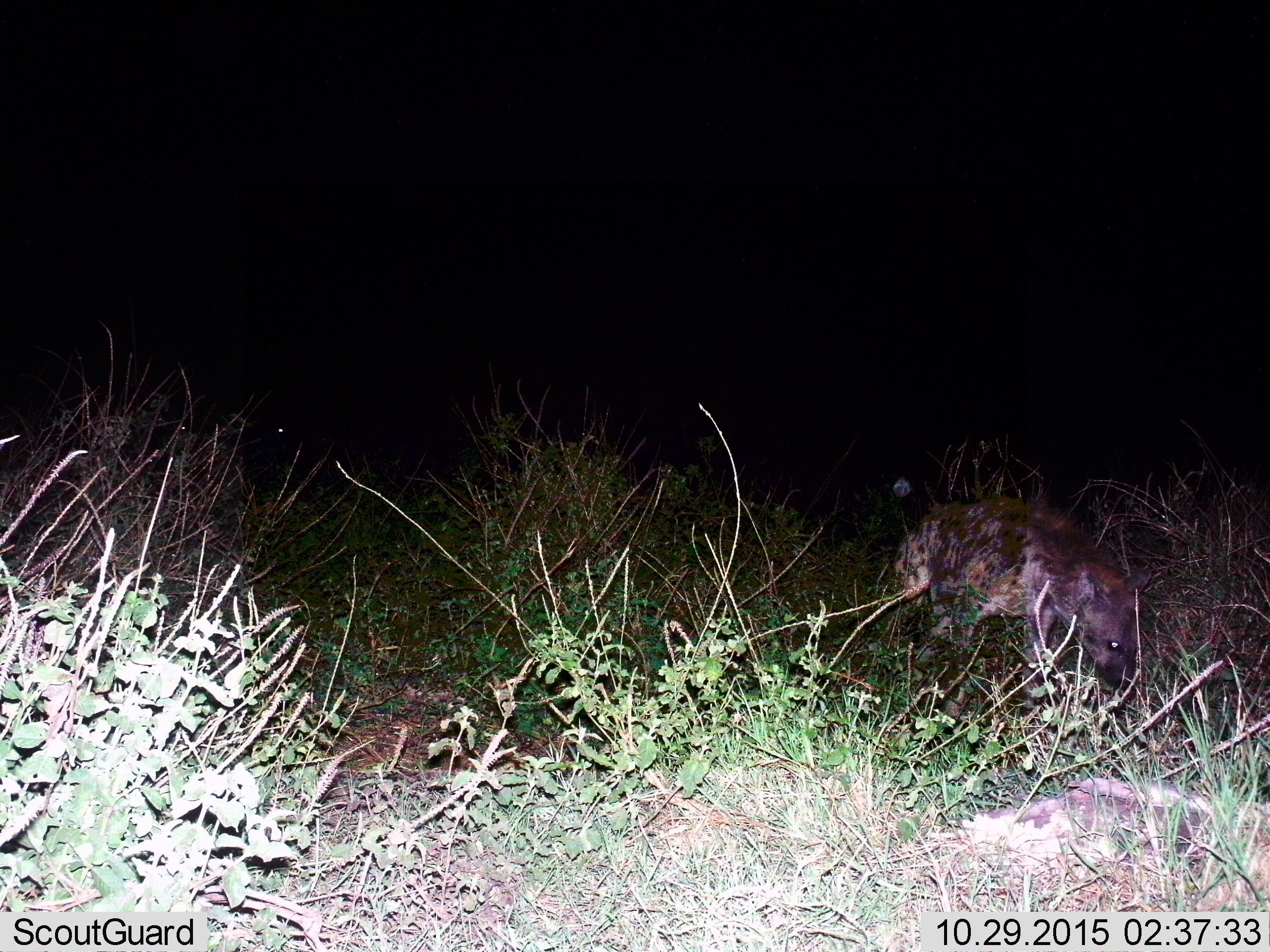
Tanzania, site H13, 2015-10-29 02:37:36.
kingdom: Animalia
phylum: Chordata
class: Mammalia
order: Carnivora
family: Hyaenidae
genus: Crocuta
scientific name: Crocuta crocuta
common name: spotted hyena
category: hyenaspotted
Hyenaspotted (spotted hyena) (Crocuta crocuta), count 1. Behavior (volunteer vote fractions): standing 38%, resting 0%, moving 38%, interacting 0%. Young present (vote fraction): 0%. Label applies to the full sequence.